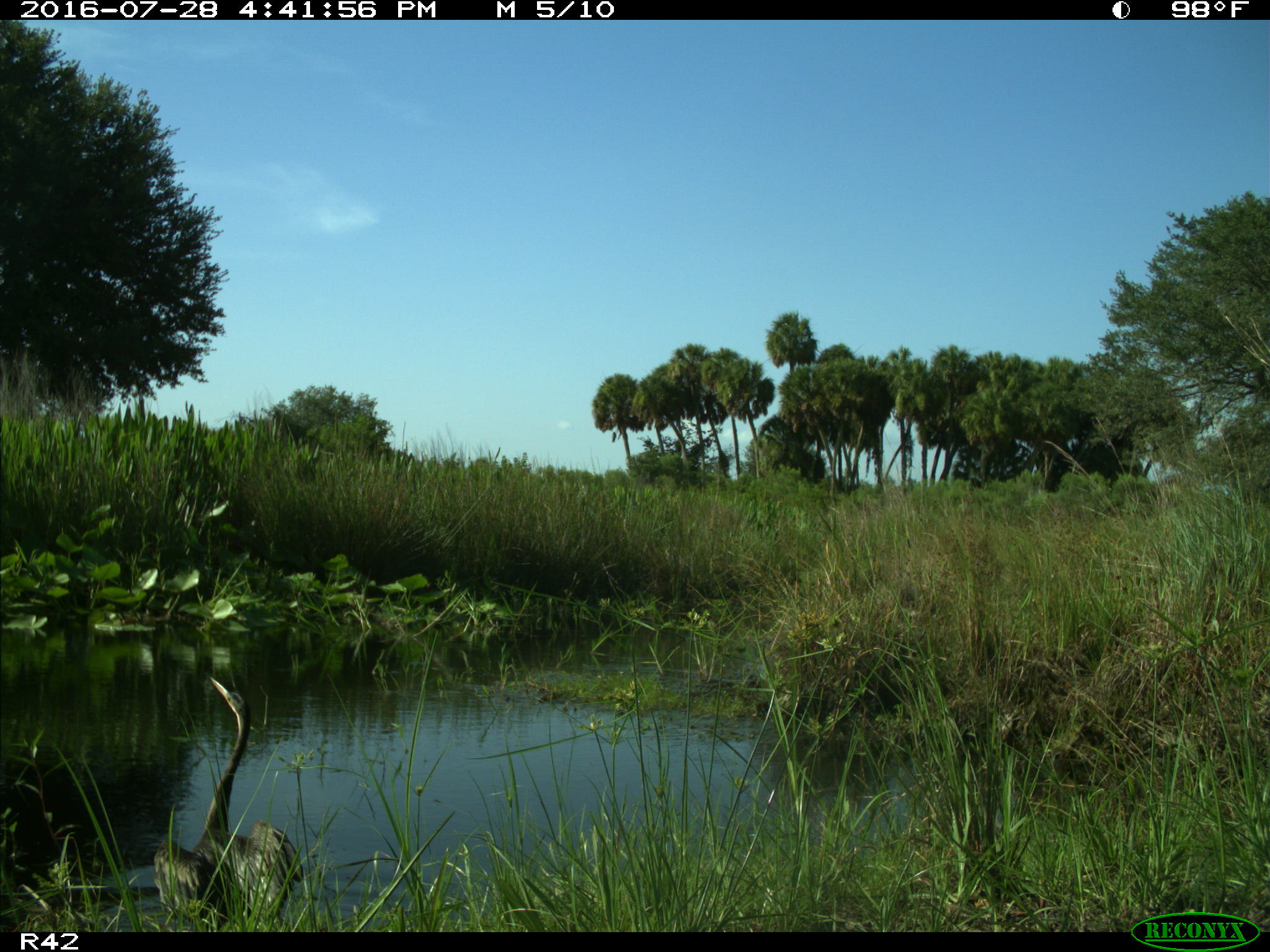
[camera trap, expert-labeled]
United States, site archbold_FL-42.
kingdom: Animalia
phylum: Chordata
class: Aves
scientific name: Aves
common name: birds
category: unidentified bird